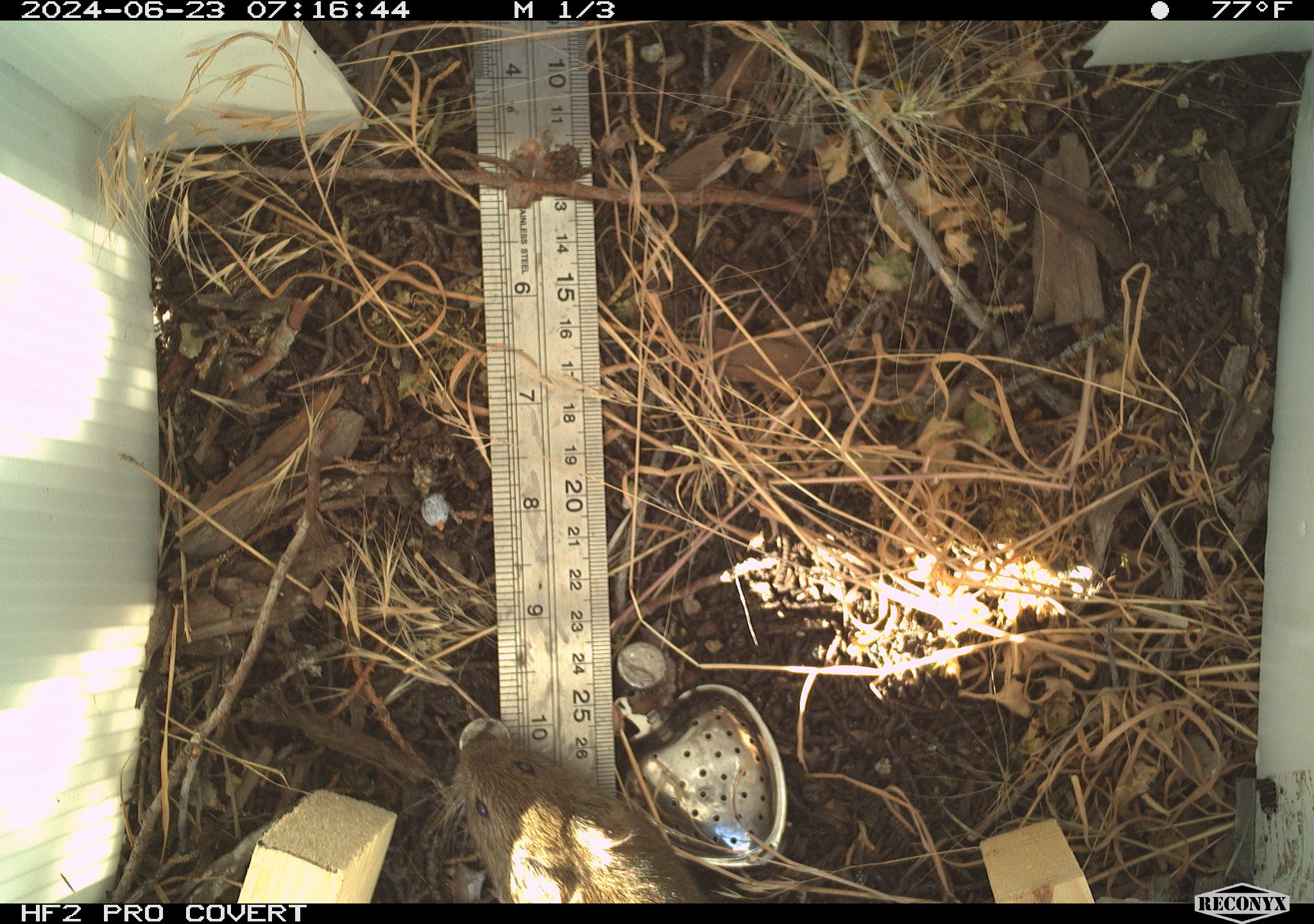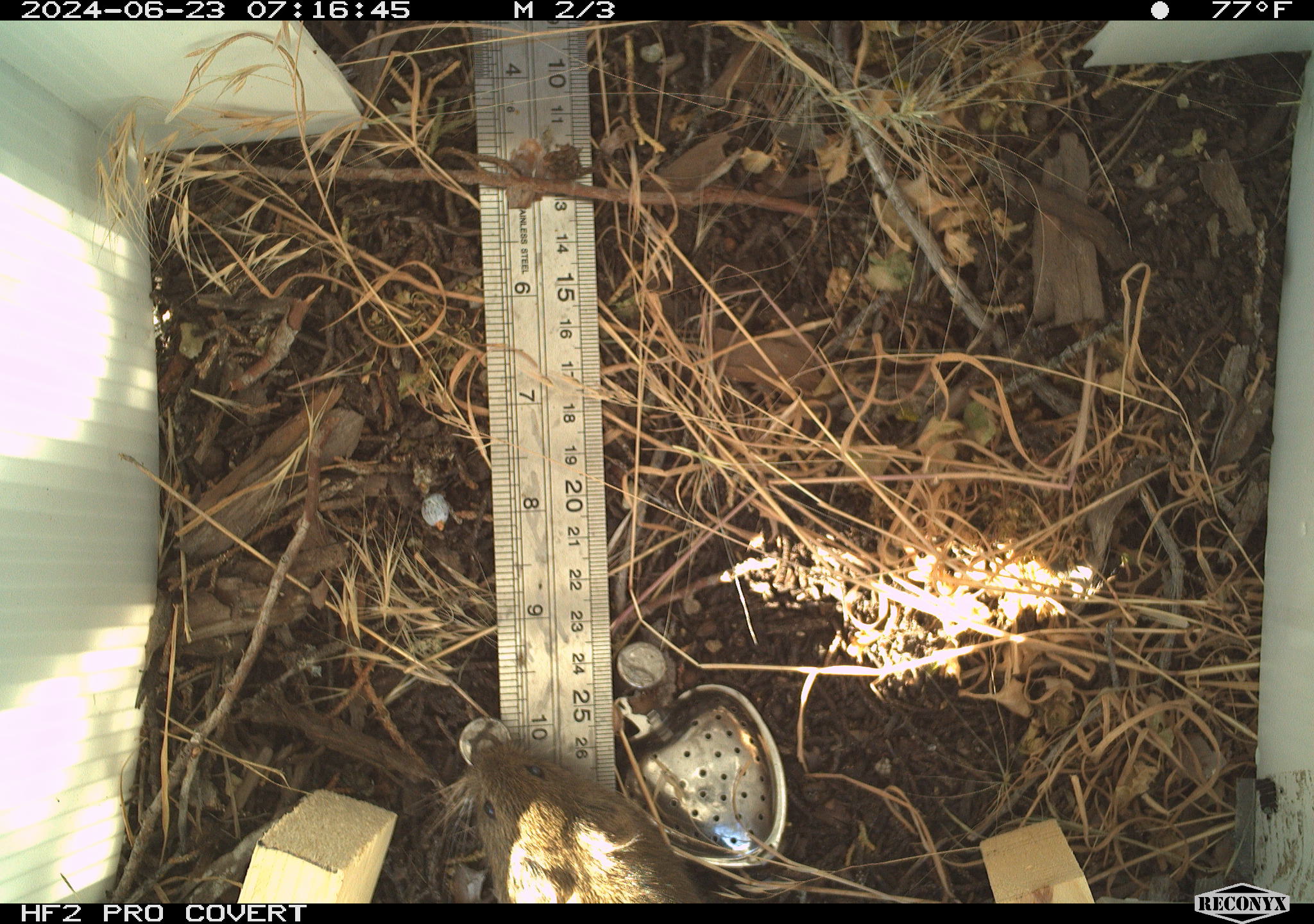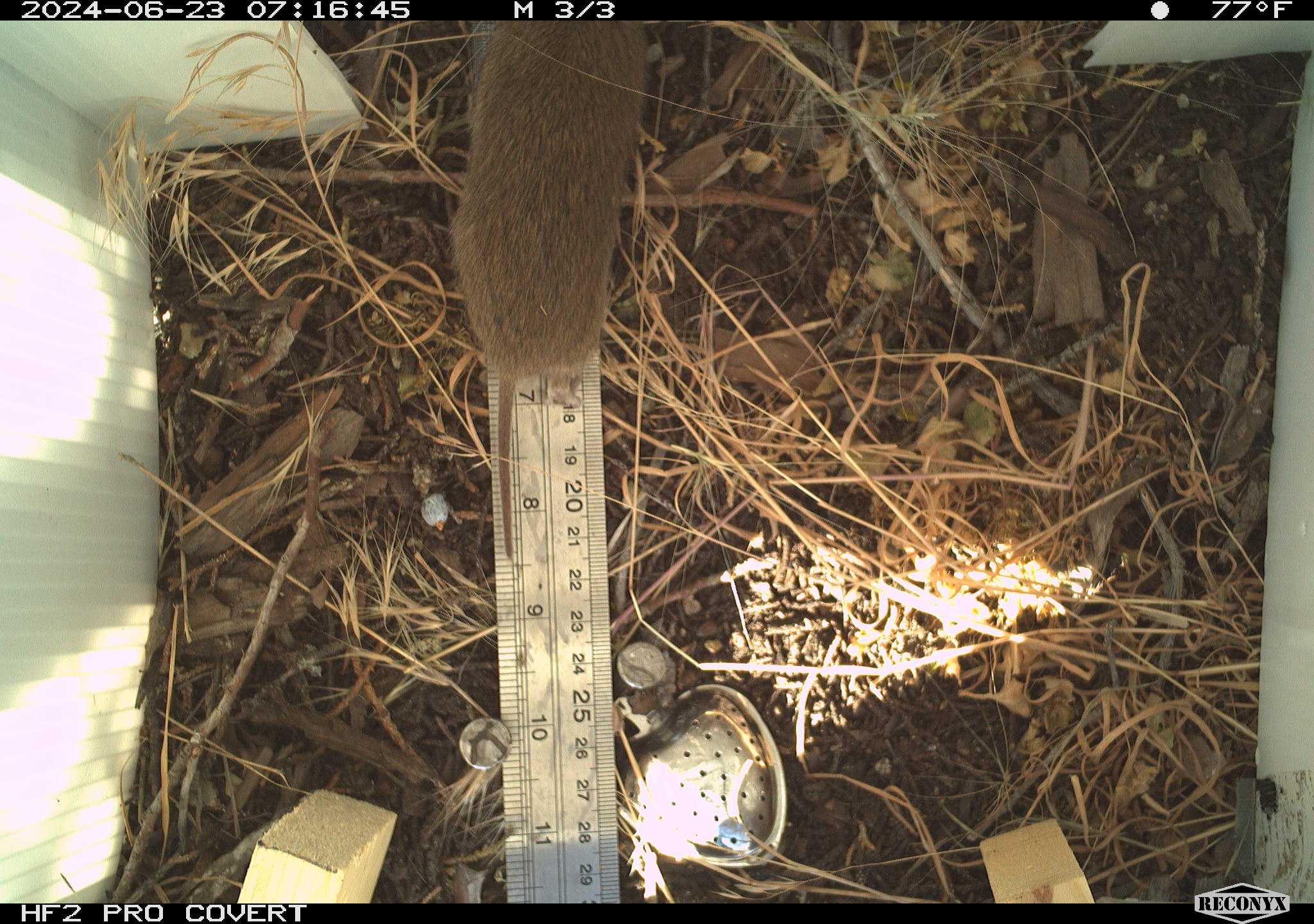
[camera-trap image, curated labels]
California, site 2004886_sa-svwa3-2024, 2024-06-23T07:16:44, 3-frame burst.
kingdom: Animalia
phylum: Chordata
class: Mammalia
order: Rodentia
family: Cricetidae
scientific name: Arvicolinae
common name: voles, lemmings, and muskrats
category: arvicolinae subfamily